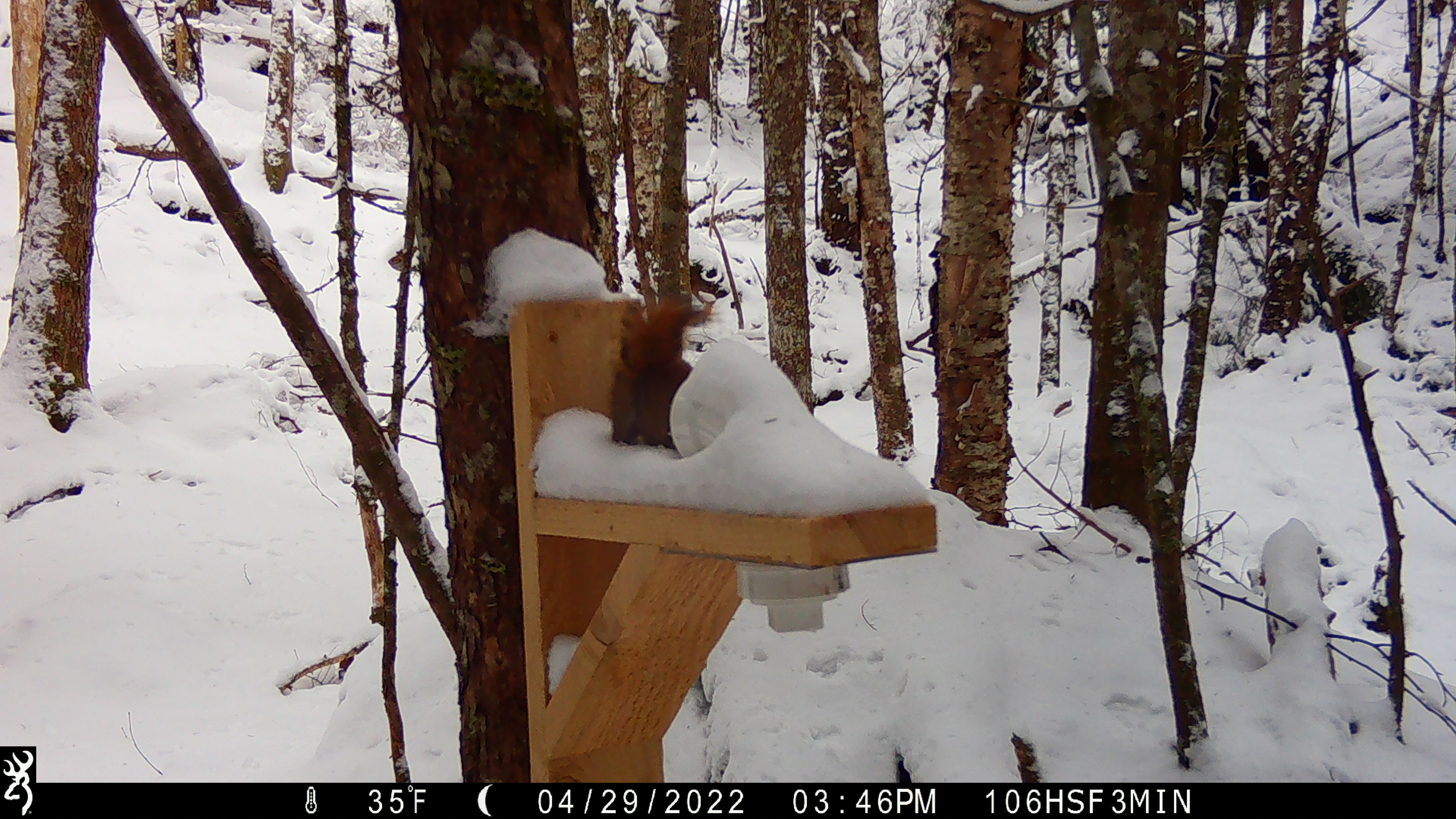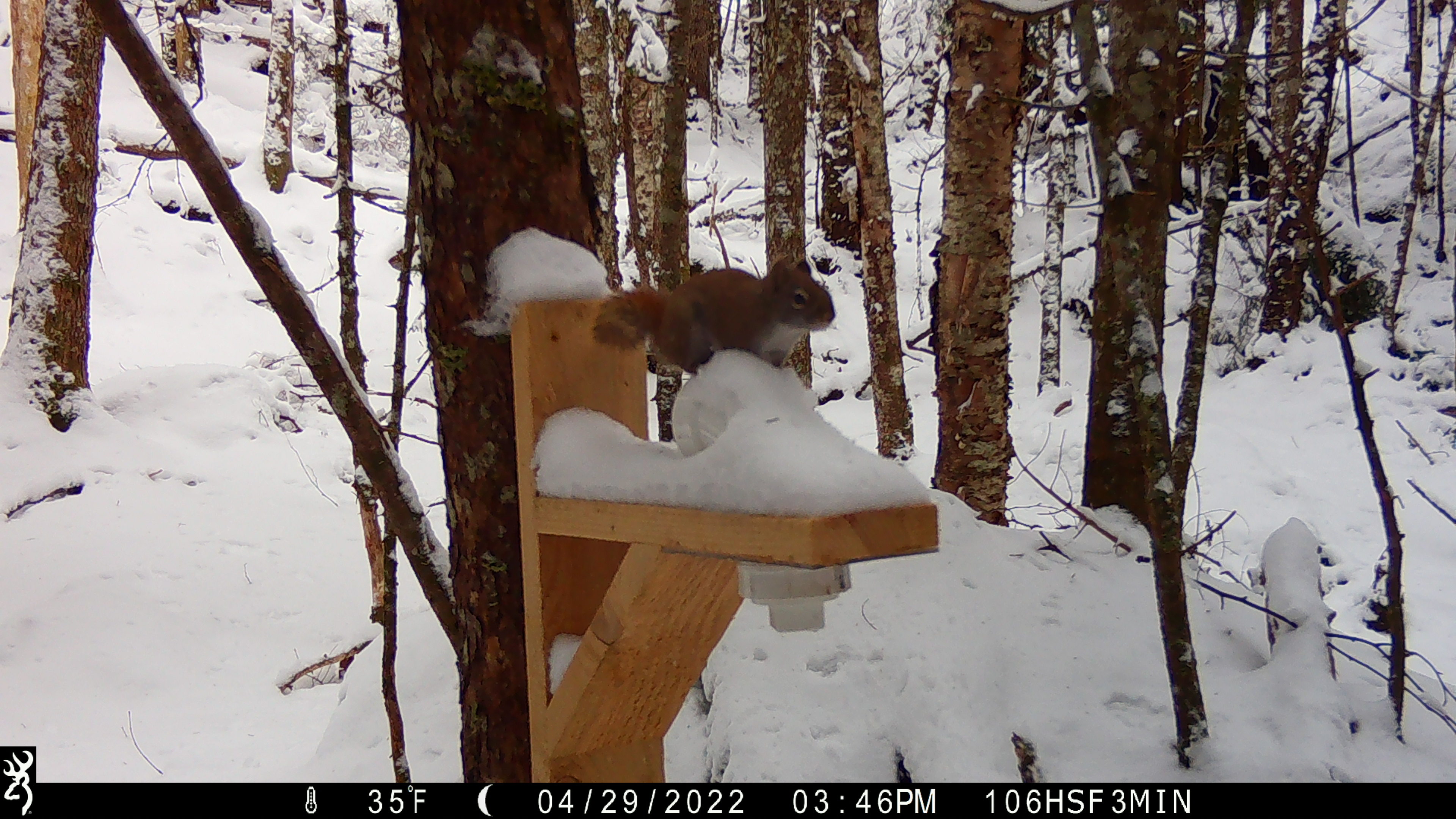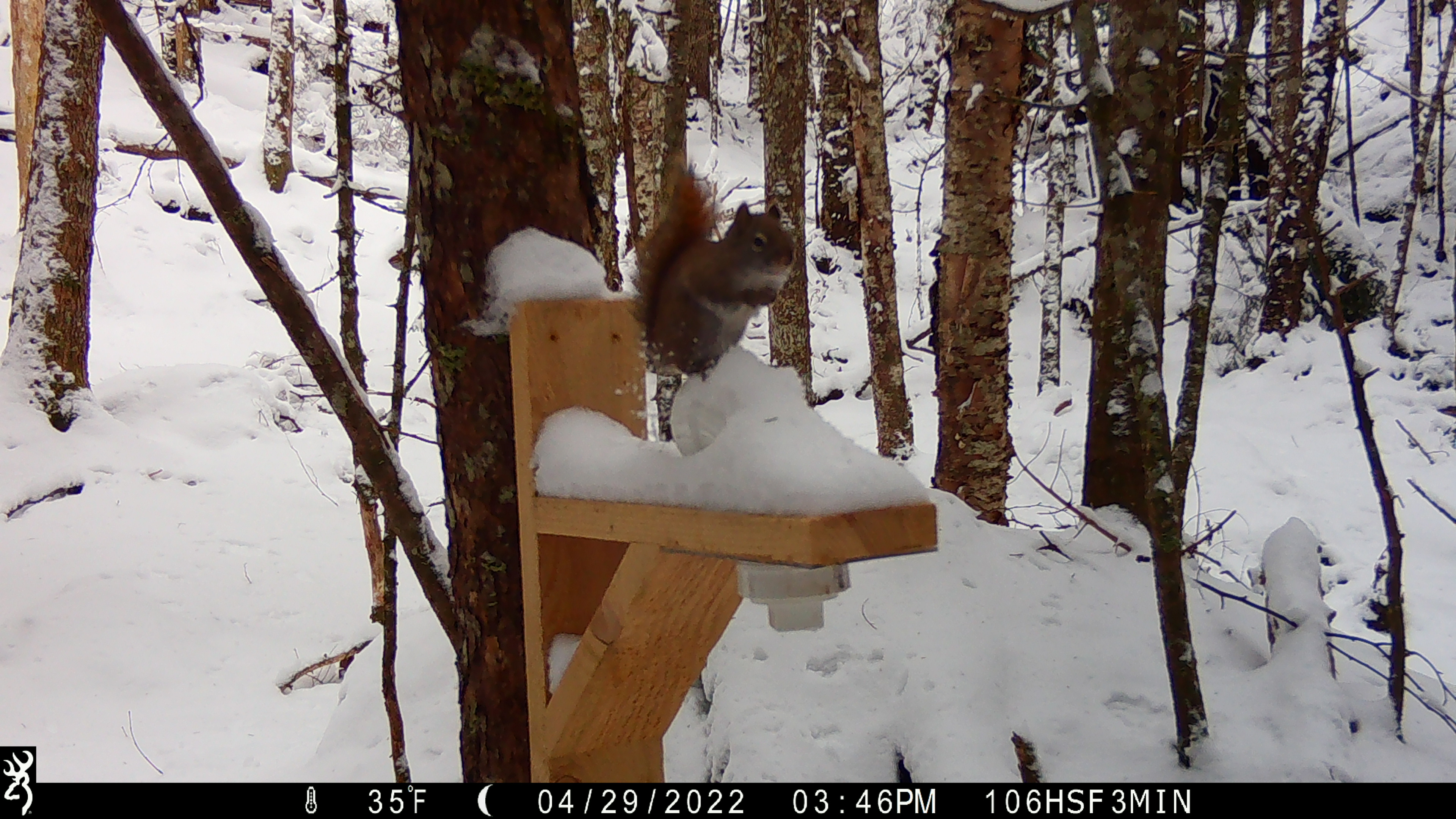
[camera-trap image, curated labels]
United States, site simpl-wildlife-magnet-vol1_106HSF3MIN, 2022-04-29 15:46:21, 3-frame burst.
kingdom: Animalia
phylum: Chordata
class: Mammalia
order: Rodentia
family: Sciuridae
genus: Tamiasciurus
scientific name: Tamiasciurus hudsonicus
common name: red squirrel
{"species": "red squirrel (Tamiasciurus hudsonicus)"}